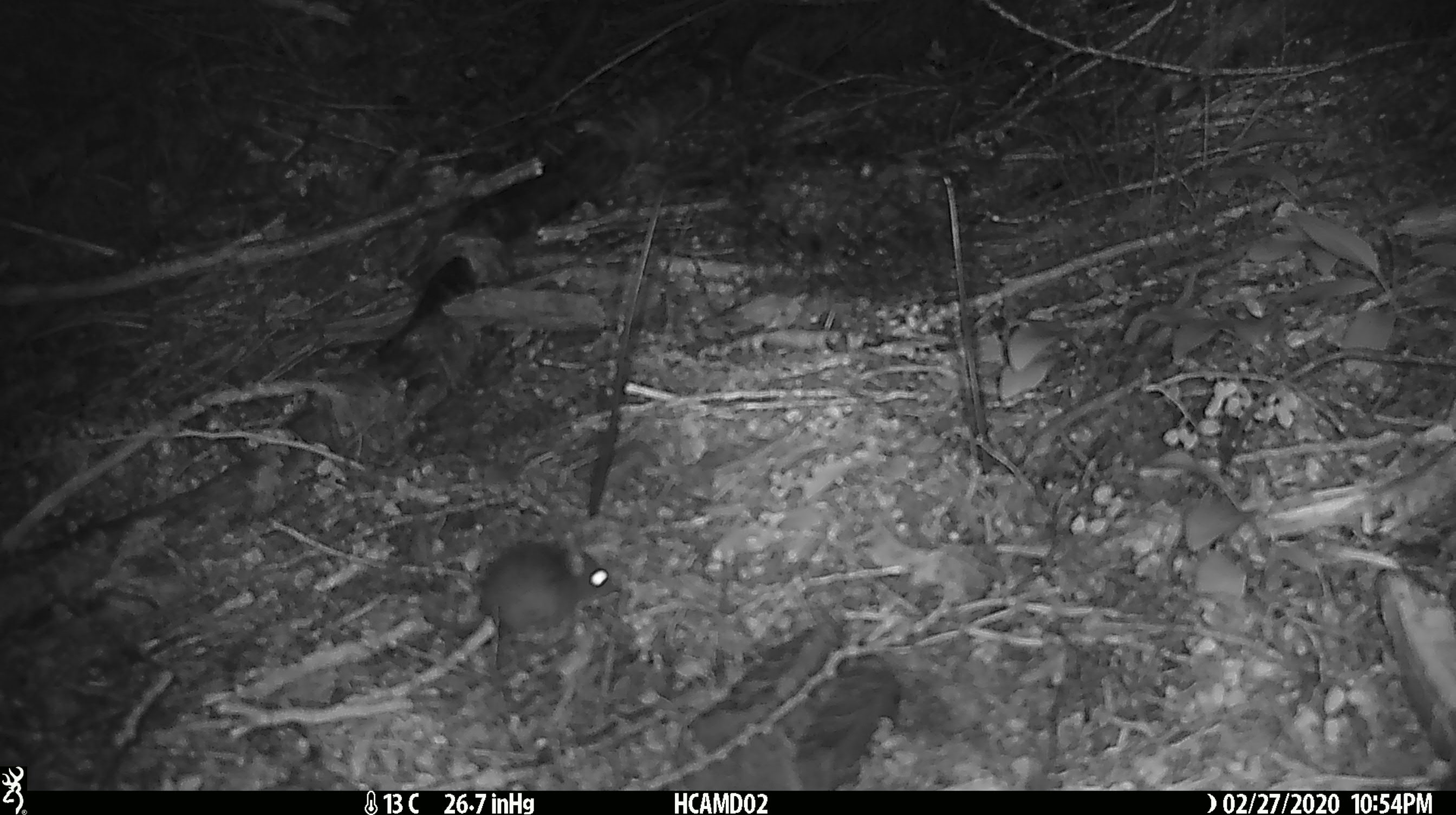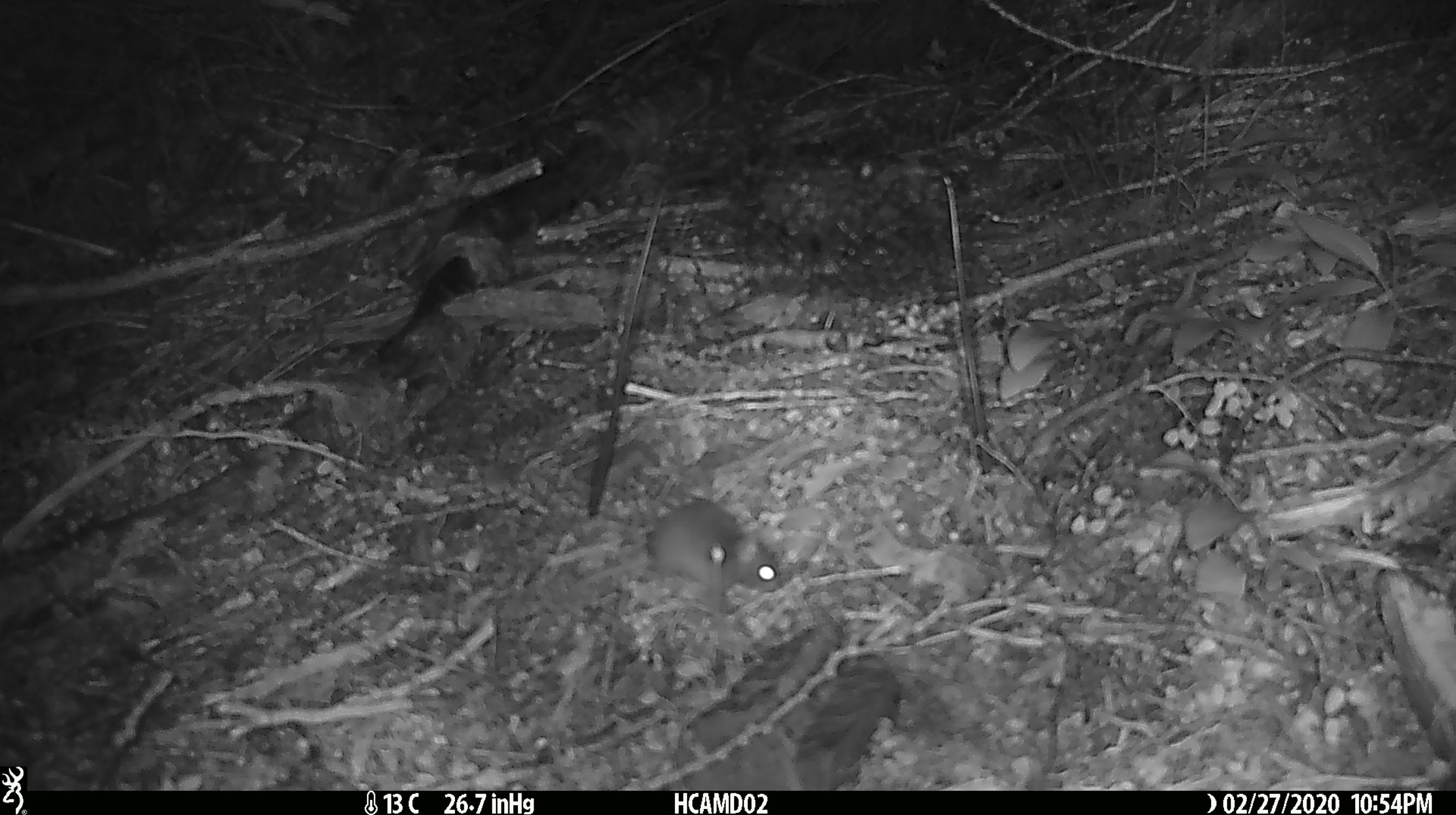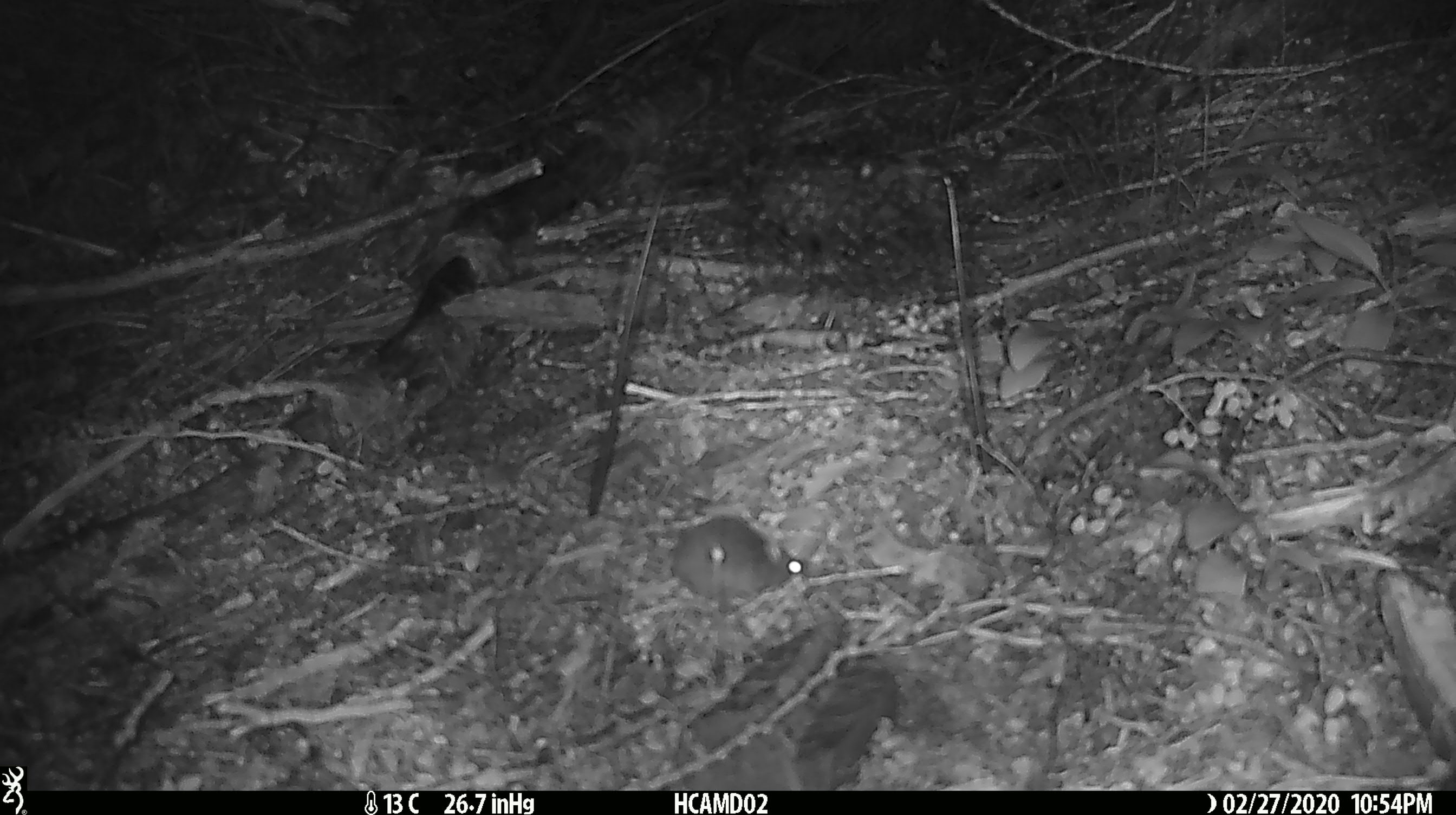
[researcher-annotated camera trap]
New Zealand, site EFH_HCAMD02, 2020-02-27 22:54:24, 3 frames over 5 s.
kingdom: Animalia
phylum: Chordata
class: Mammalia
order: Rodentia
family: Muridae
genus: Mus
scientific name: Mus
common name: mouse